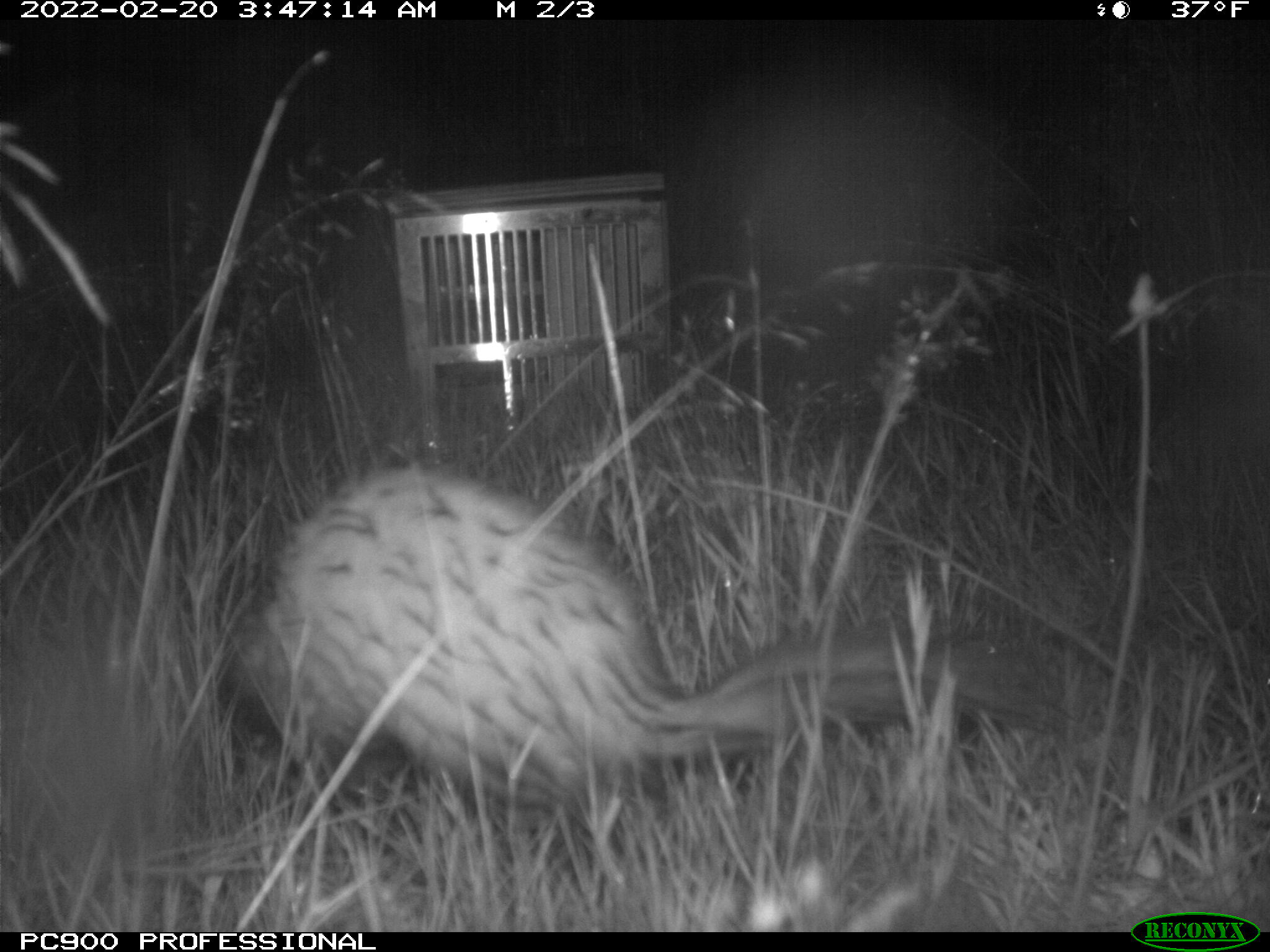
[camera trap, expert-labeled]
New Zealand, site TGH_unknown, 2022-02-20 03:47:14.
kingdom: Animalia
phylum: Chordata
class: Mammalia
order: Carnivora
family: Mustelidae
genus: Mustela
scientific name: Mustela furo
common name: ferret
Ferret (Mustela furo).